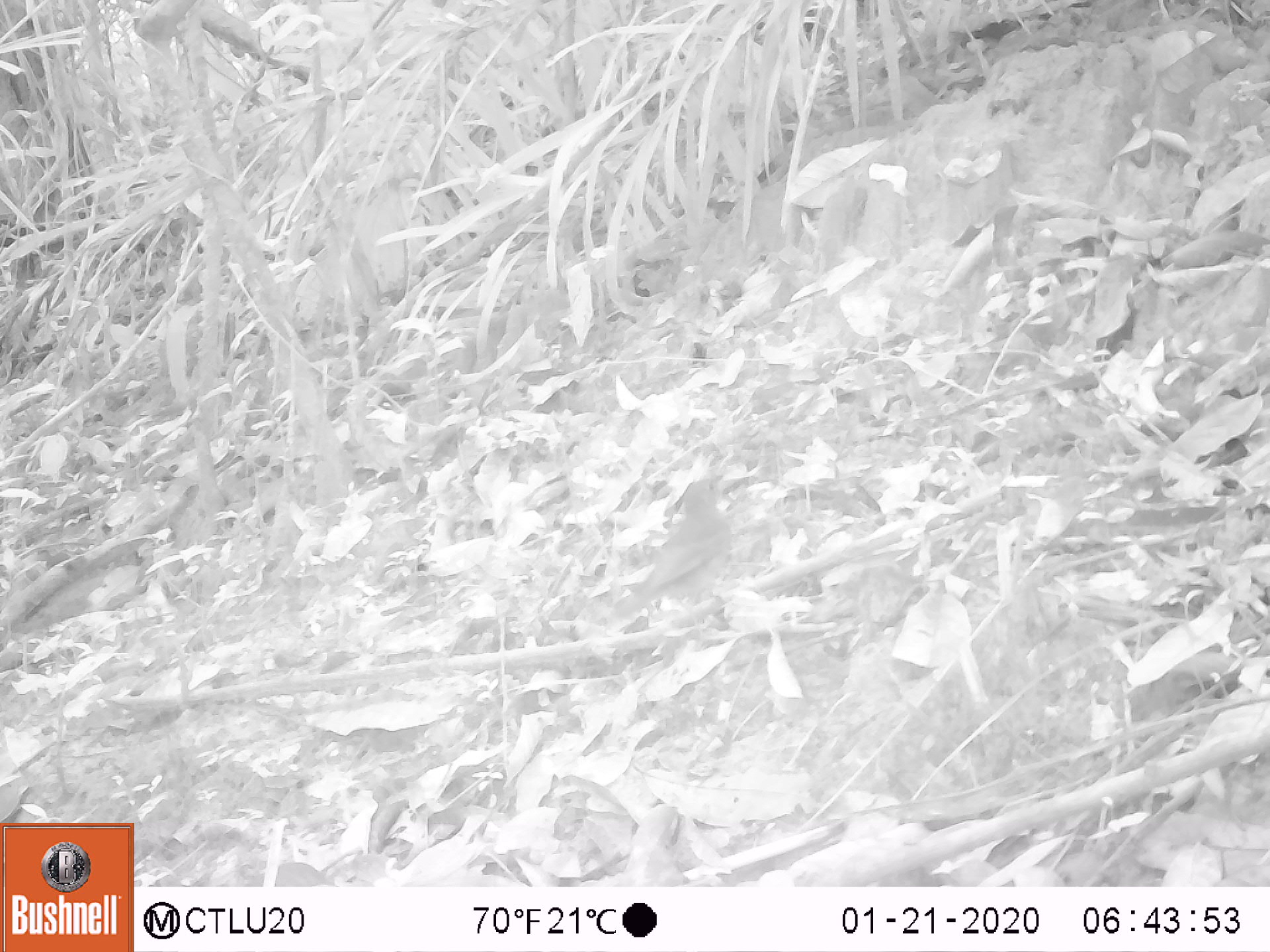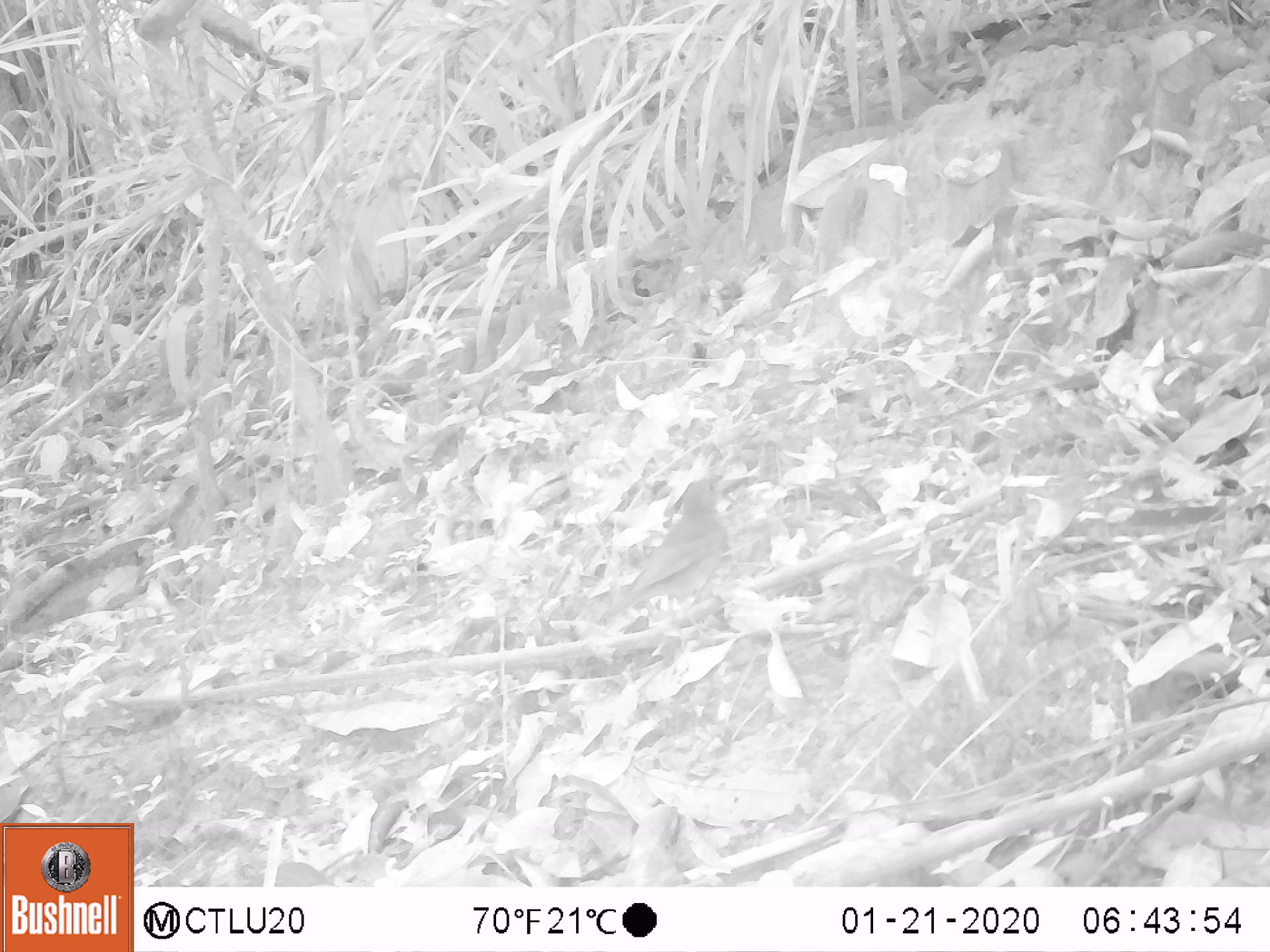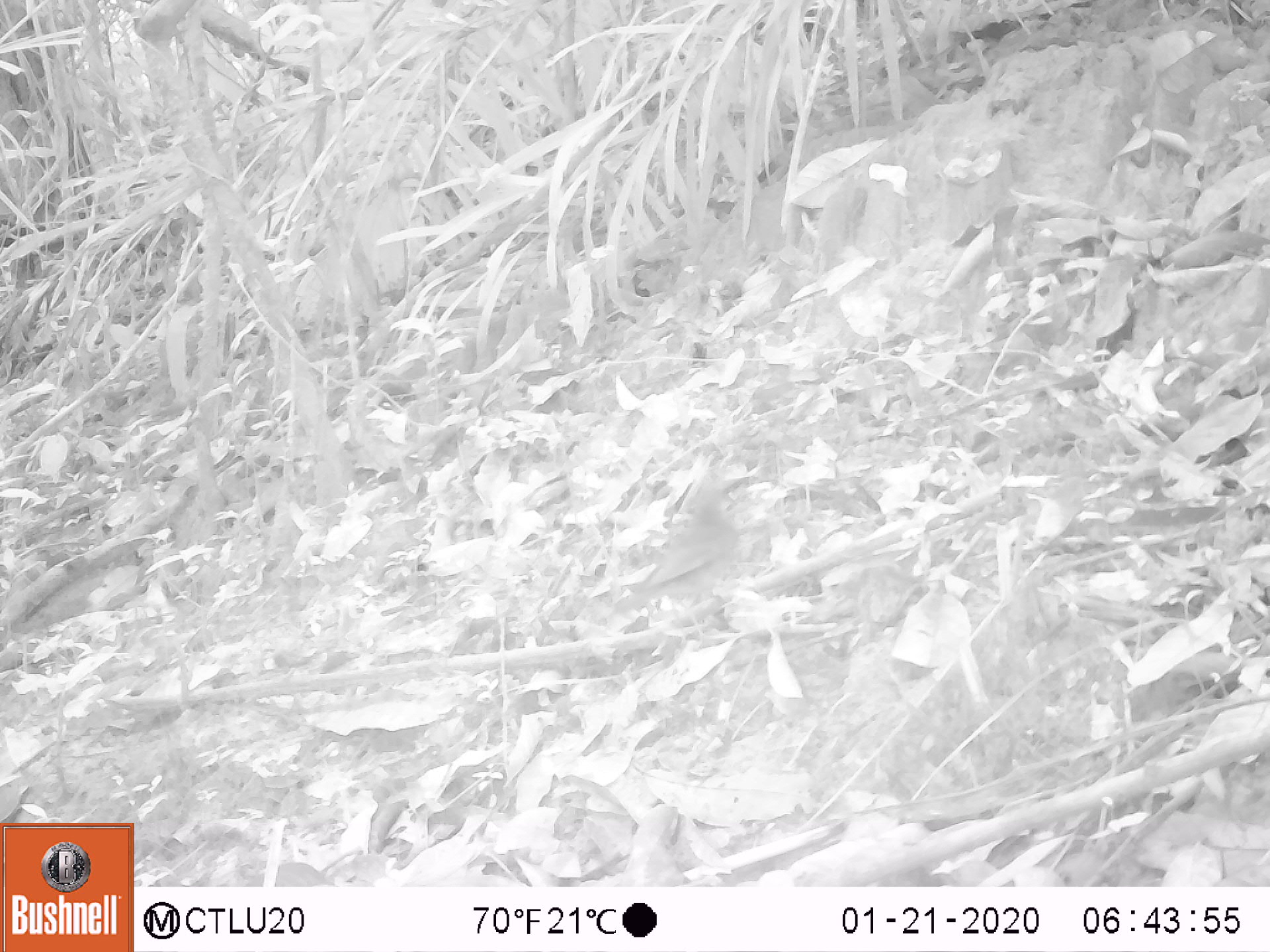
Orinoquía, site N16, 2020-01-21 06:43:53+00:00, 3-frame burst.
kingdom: Animalia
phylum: Chordata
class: Aves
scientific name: Aves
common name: bird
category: unknown bird